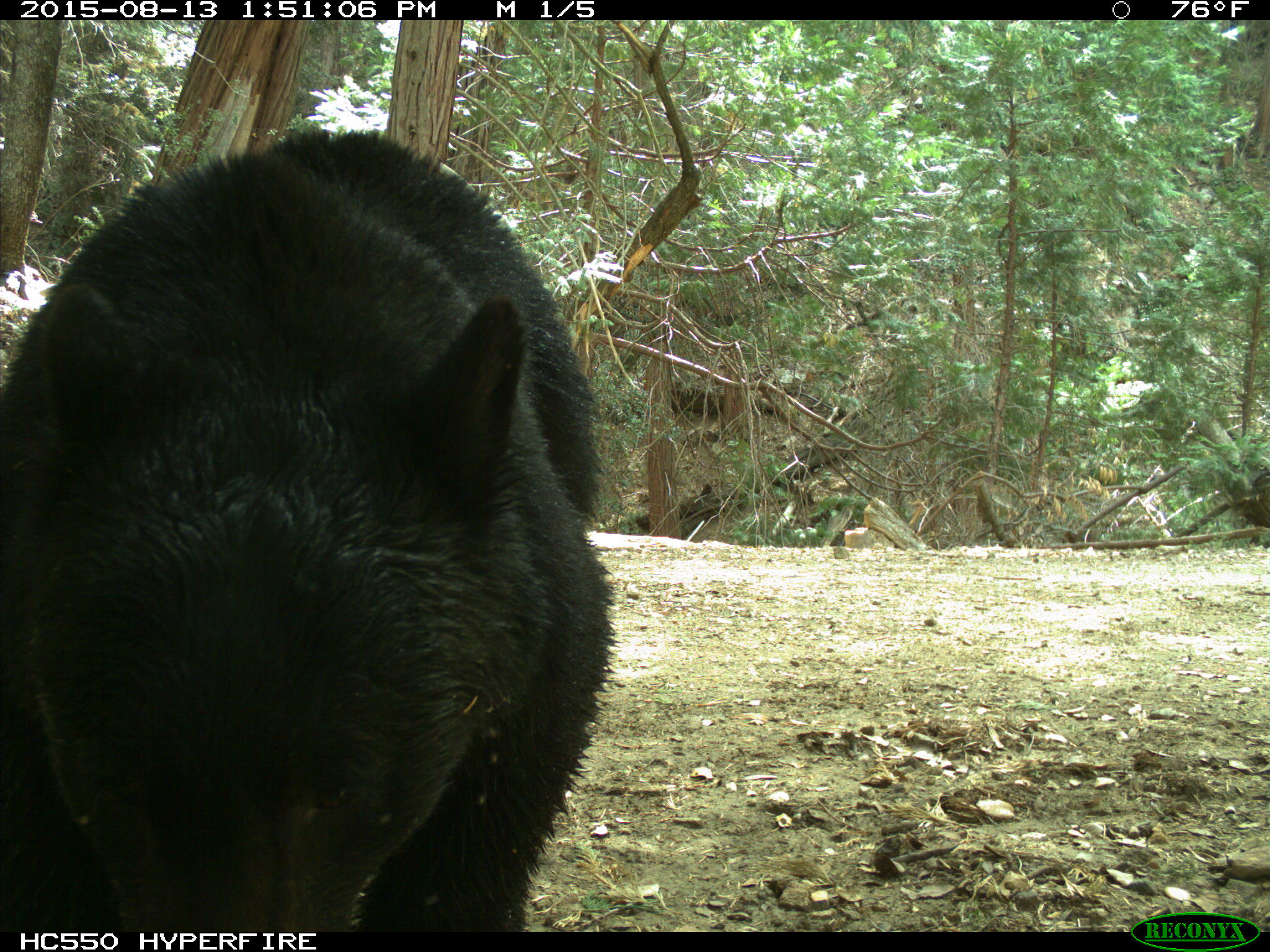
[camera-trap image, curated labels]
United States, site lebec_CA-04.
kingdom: Animalia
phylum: Chordata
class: Mammalia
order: Carnivora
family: Ursidae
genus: Ursus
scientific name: Ursus americanus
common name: american black bear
Ursus americanus (american black bear).